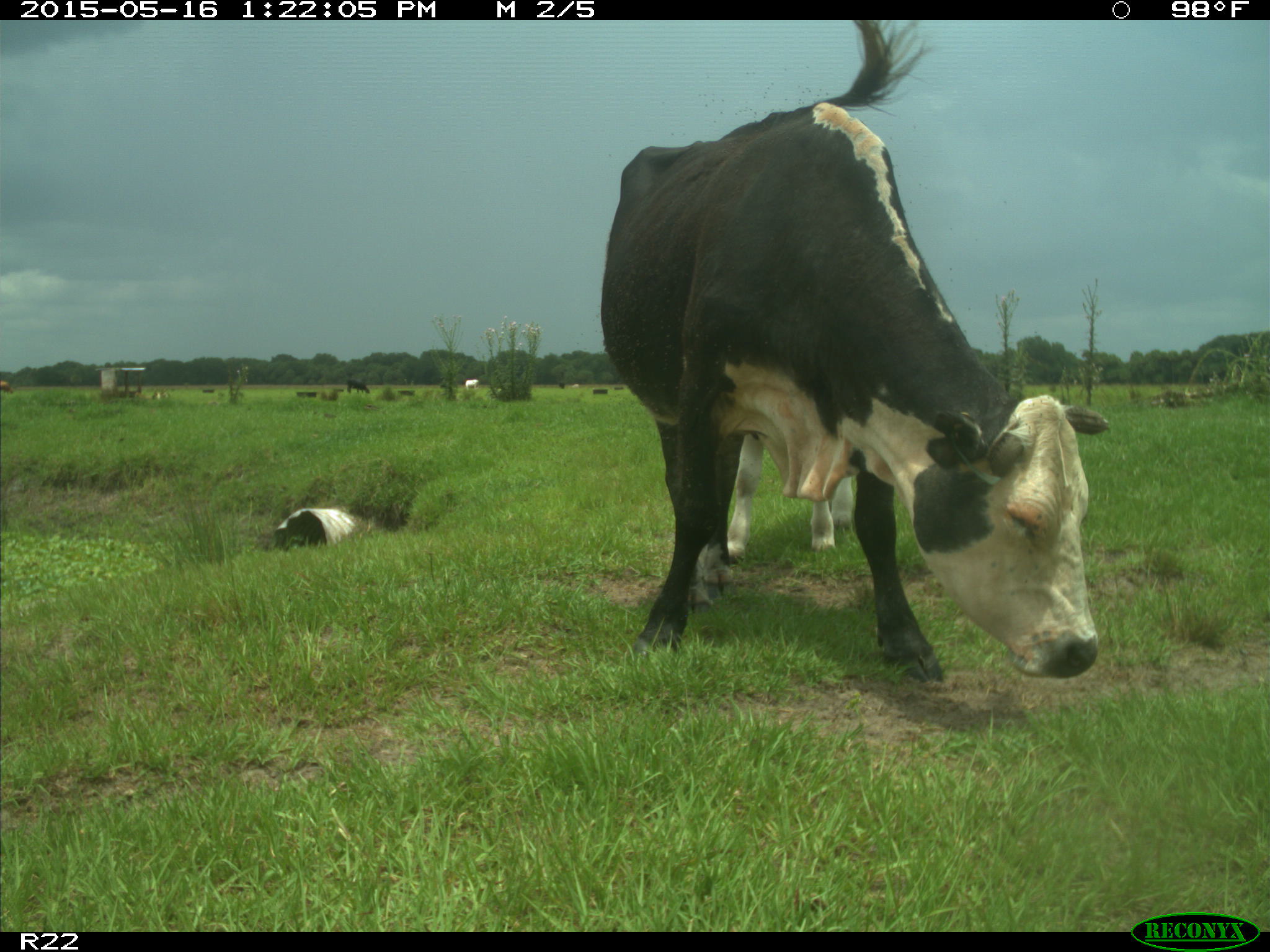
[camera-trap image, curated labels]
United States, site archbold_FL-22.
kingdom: Animalia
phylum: Chordata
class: Mammalia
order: Artiodactyla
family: Bovidae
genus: Bos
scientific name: Bos taurus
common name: domestic cow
Bos taurus (domestic cow).